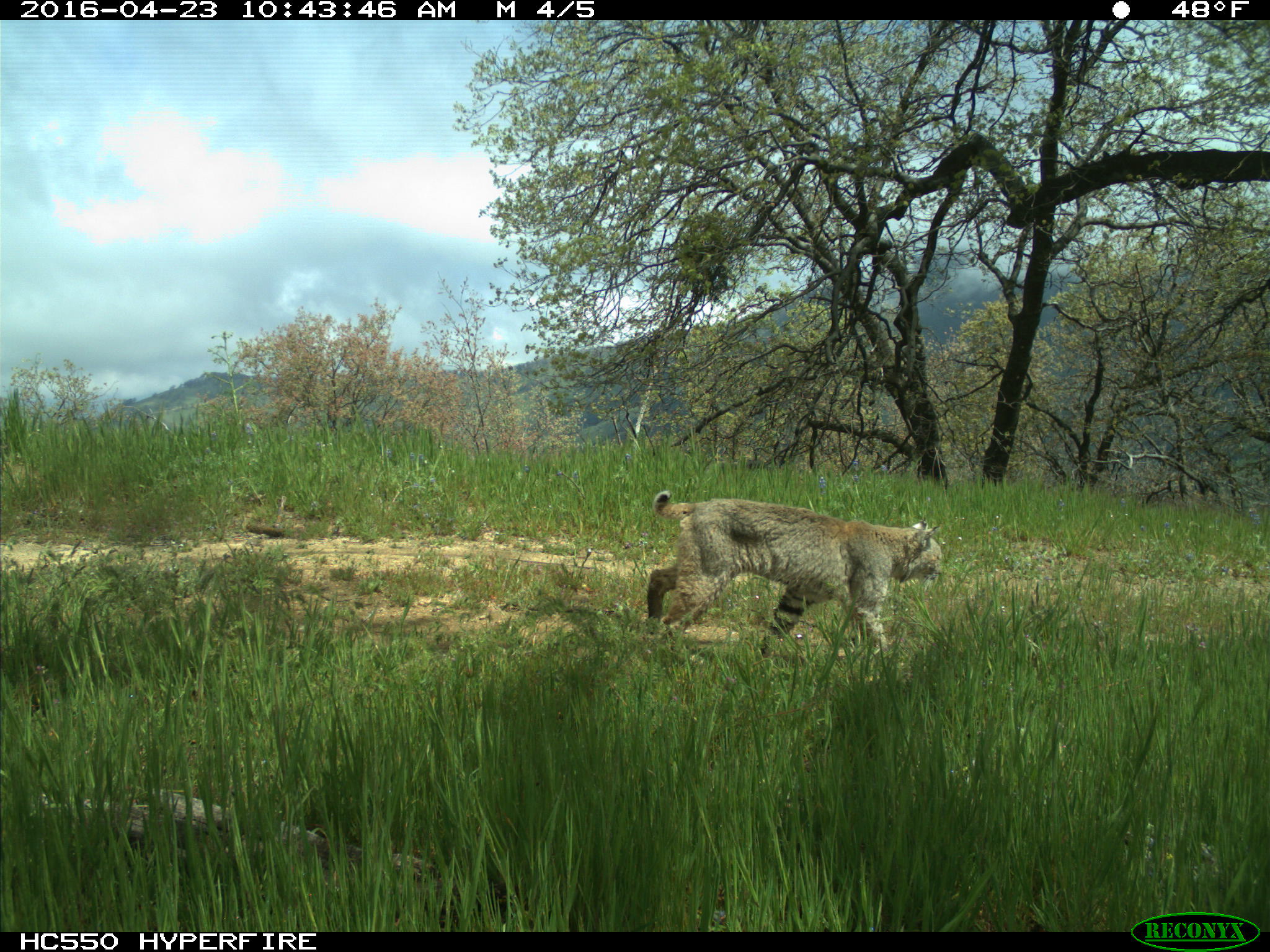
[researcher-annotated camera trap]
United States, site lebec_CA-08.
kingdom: Animalia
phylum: Chordata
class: Mammalia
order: Carnivora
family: Felidae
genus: Lynx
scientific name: Lynx rufus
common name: bobcat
Lynx rufus (bobcat).